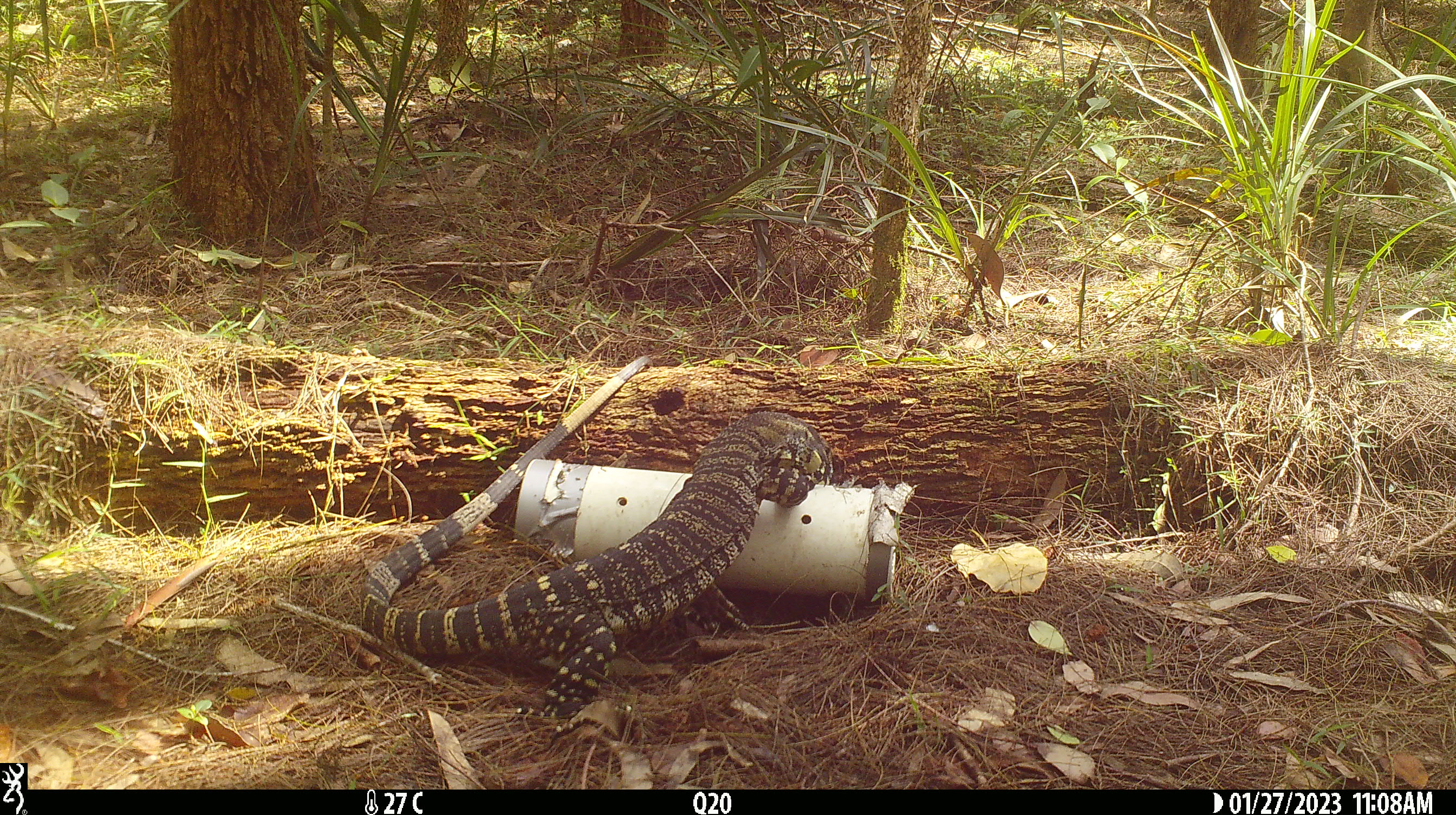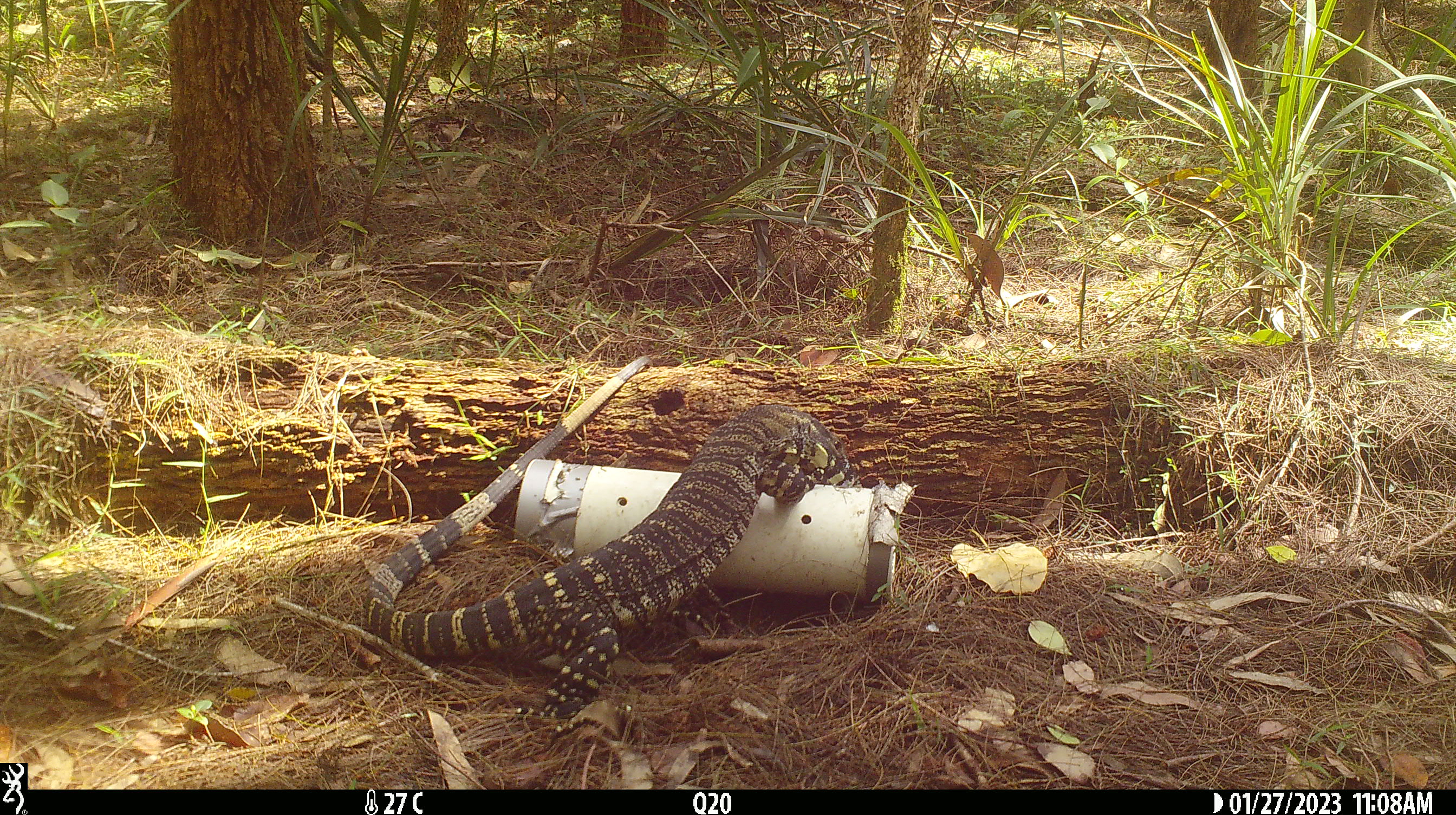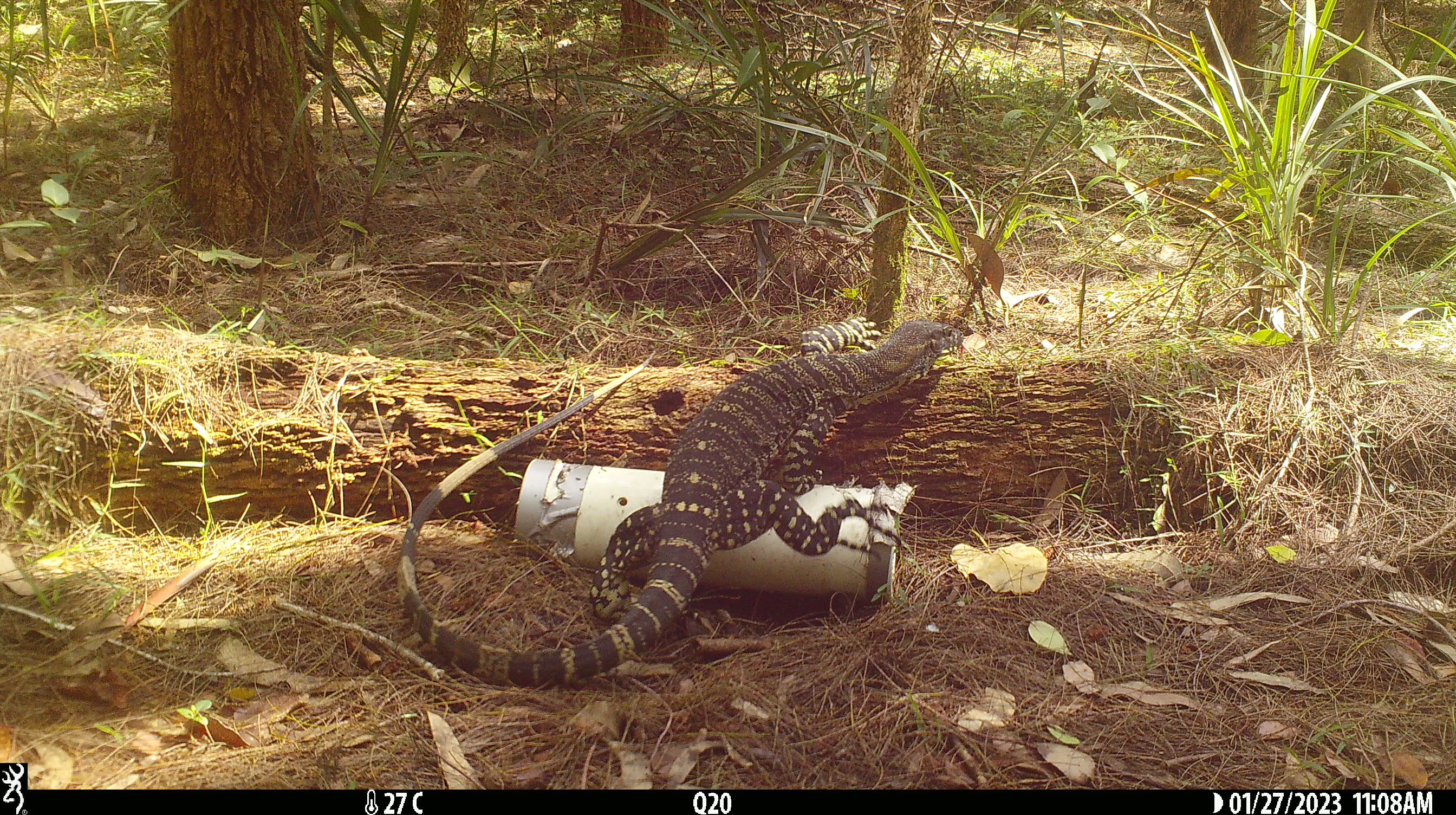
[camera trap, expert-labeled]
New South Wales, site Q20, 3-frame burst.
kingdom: Animalia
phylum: Chordata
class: Reptilia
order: Squamata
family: Varanidae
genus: Varanus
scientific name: Varanus varius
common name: lace monitor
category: goanna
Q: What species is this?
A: Goanna (lace monitor) (Varanus varius).